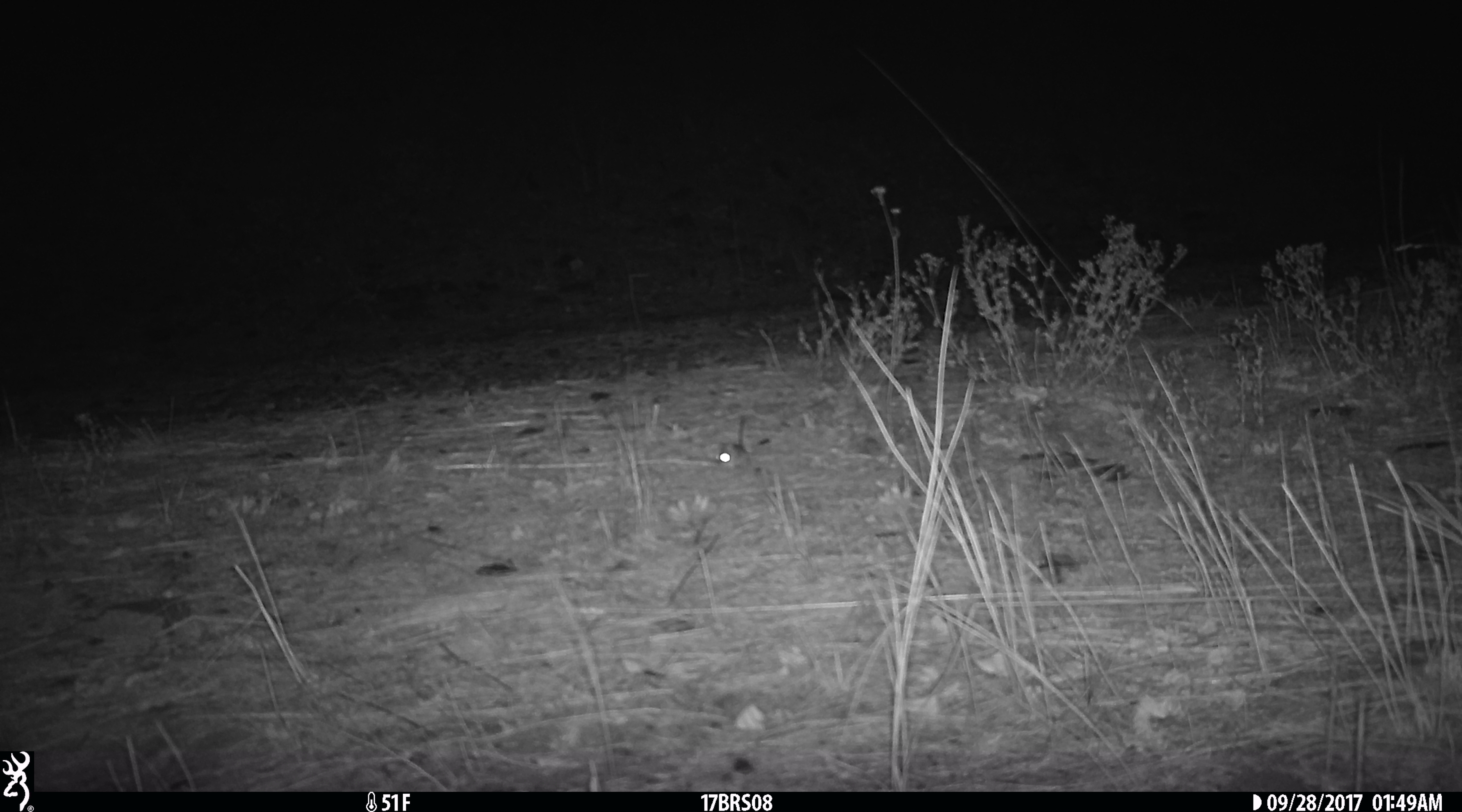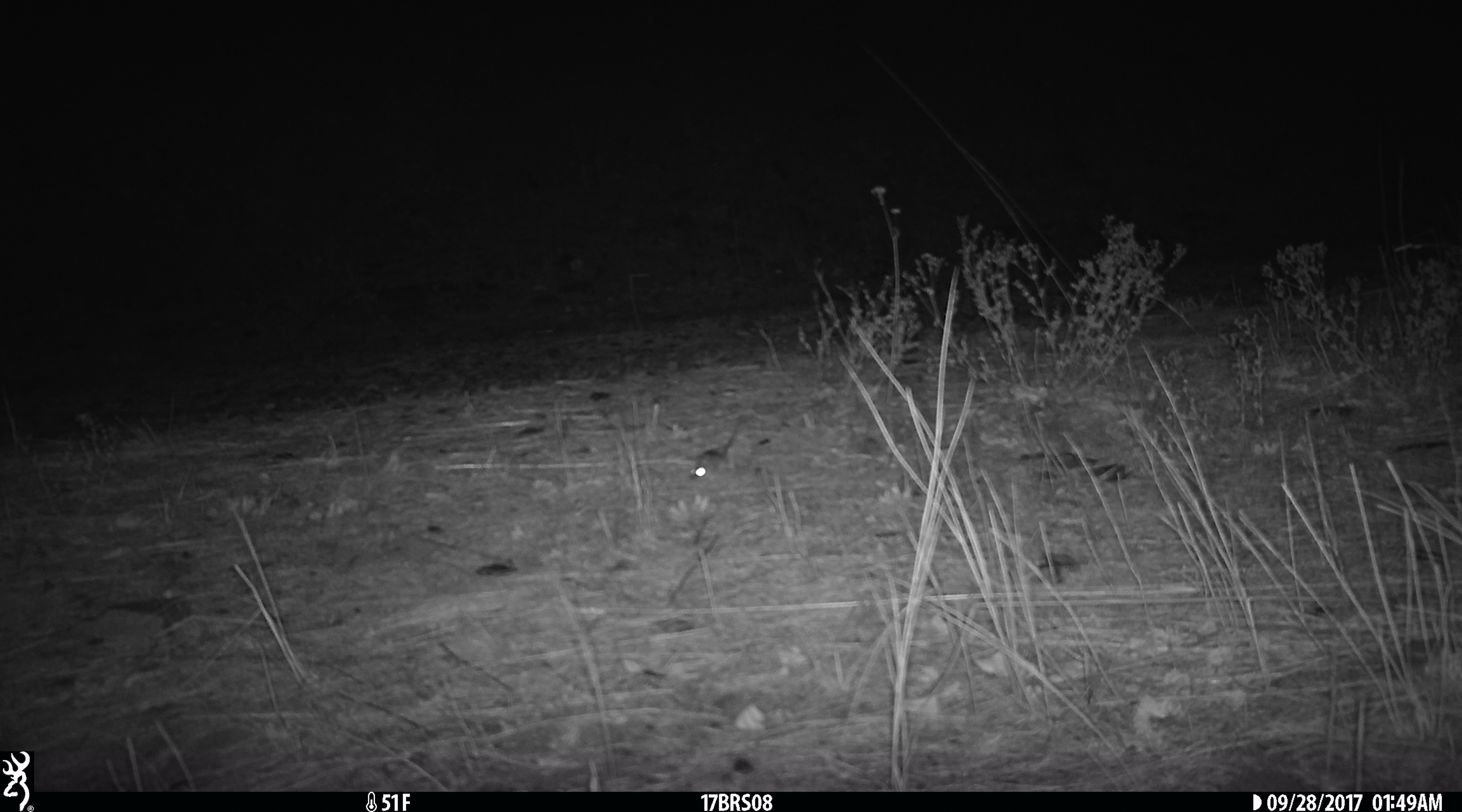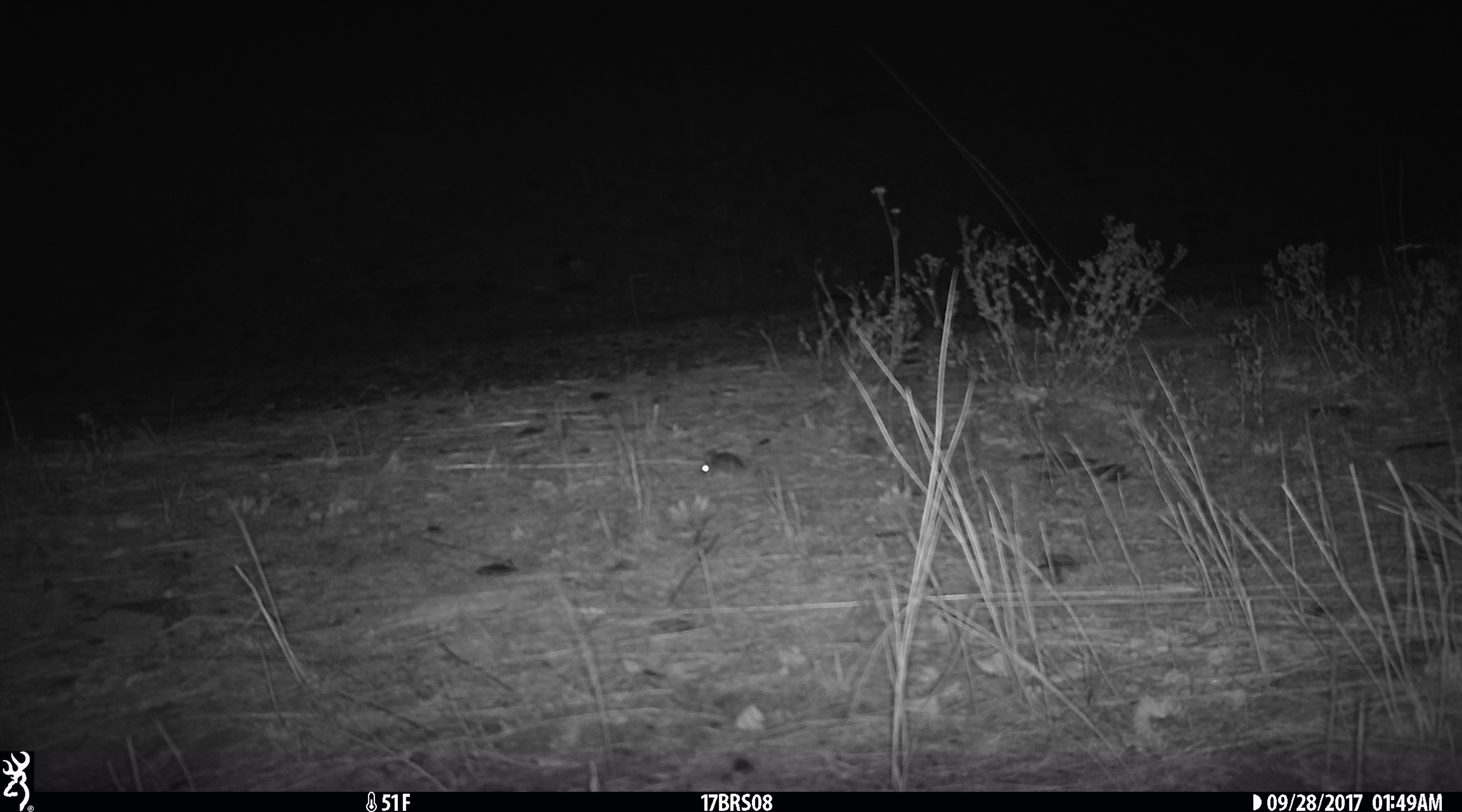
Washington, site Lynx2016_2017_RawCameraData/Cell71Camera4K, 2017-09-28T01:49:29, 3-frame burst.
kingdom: Animalia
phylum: Chordata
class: Mammalia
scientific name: Mammalia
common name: small mammal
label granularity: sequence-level